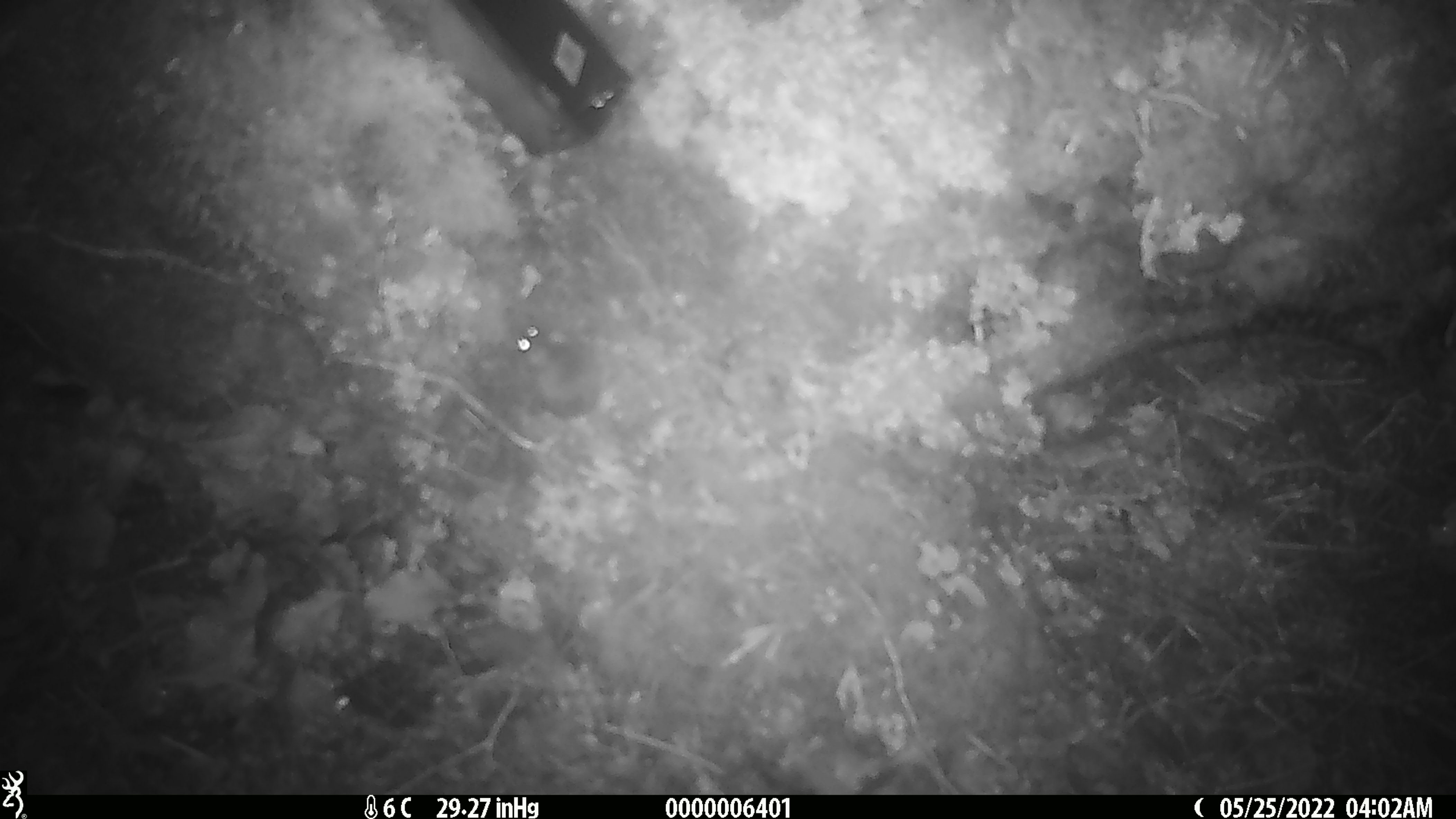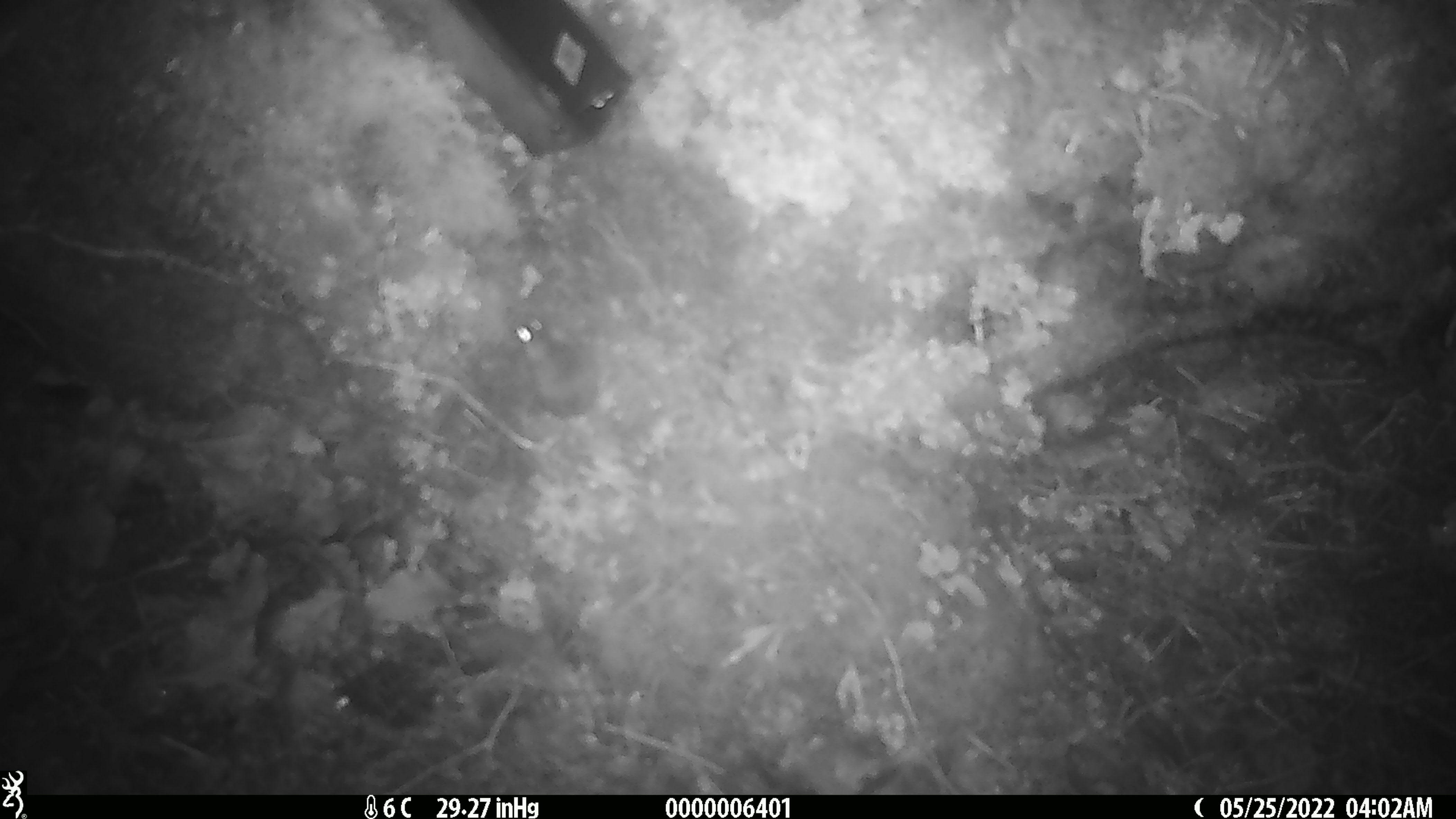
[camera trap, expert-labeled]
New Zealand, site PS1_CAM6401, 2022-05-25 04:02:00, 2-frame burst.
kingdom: Animalia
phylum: Chordata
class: Mammalia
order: Rodentia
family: Muridae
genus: Mus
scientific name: Mus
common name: mouse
Mouse (Mus).